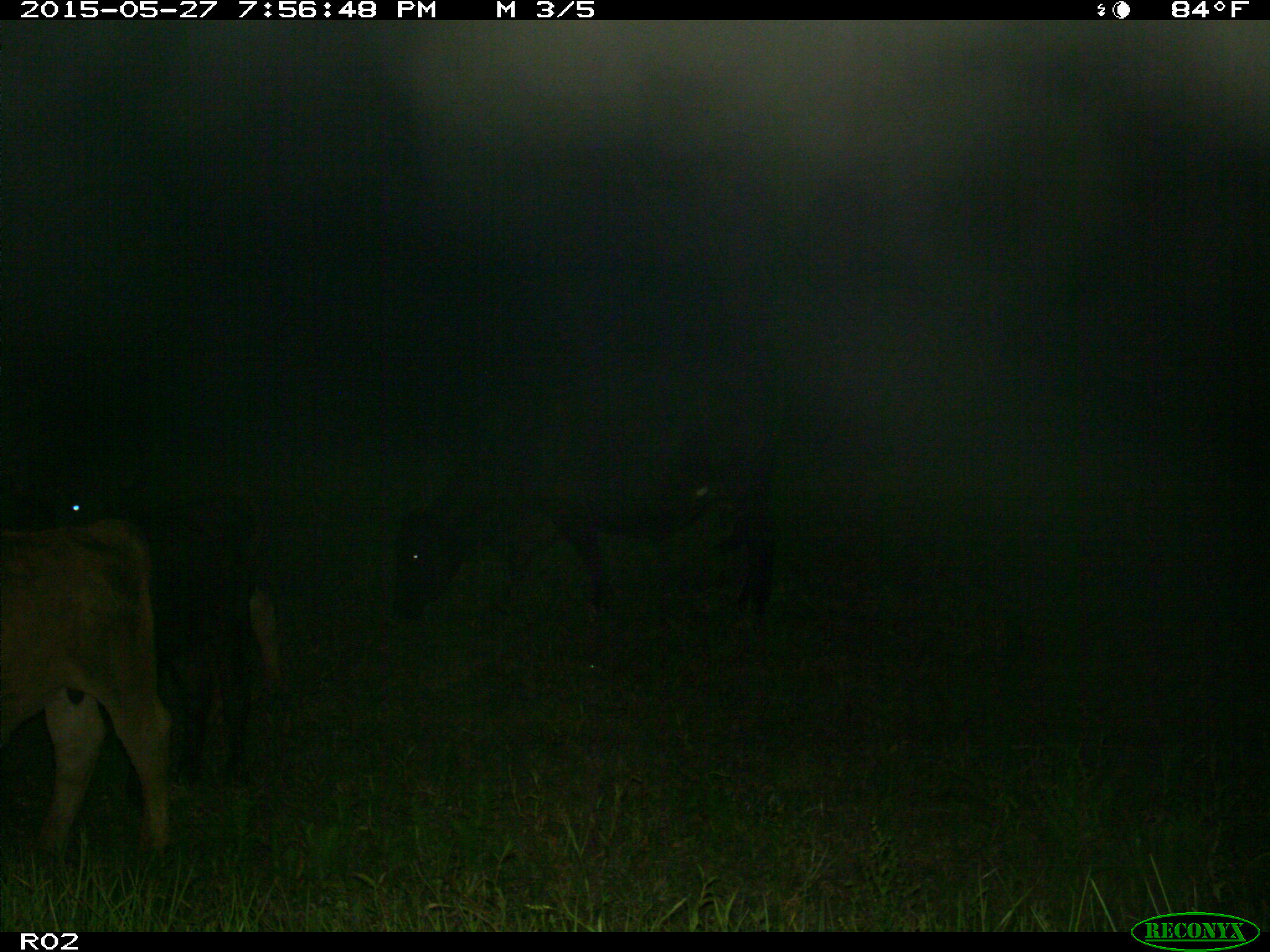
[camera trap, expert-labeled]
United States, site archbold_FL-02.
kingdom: Animalia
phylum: Chordata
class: Mammalia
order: Artiodactyla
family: Bovidae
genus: Bos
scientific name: Bos taurus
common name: domestic cow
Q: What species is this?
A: Bos taurus (domestic cow).